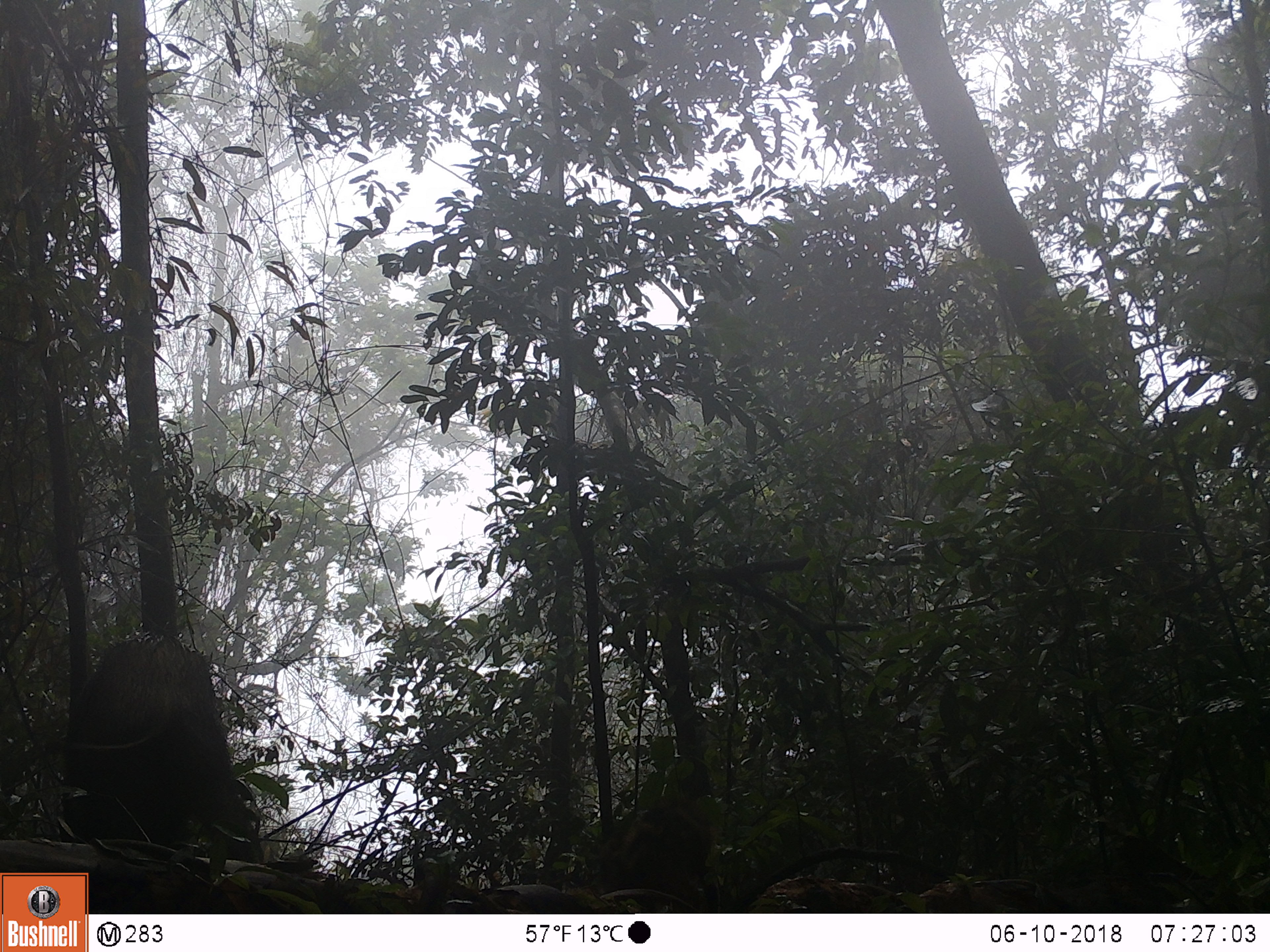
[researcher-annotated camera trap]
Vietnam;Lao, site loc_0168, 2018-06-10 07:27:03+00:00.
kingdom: Animalia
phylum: Chordata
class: Mammalia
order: Artiodactyla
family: Suidae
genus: Sus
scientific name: Sus scrofa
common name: eurasian wild pig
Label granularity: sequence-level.